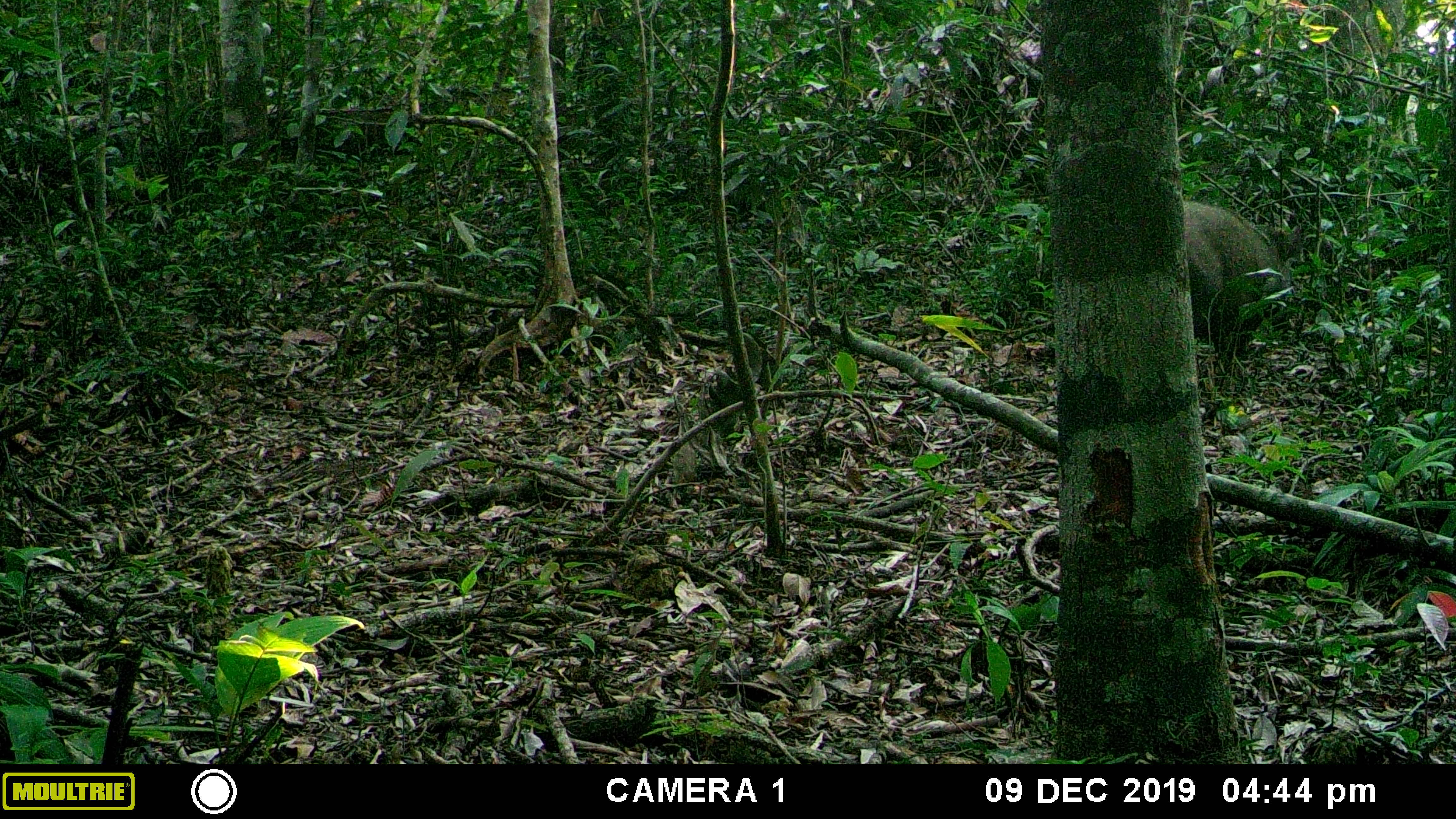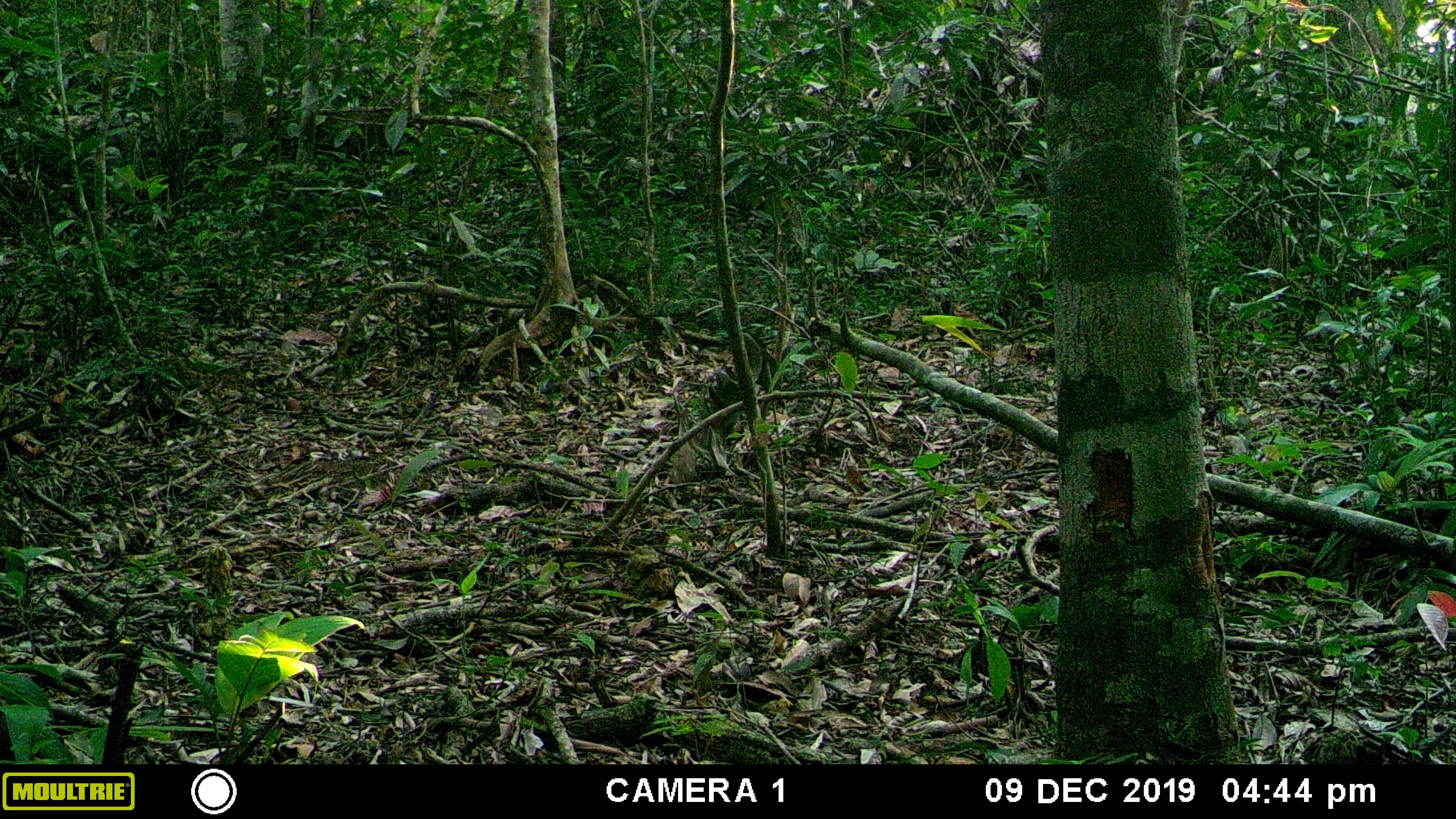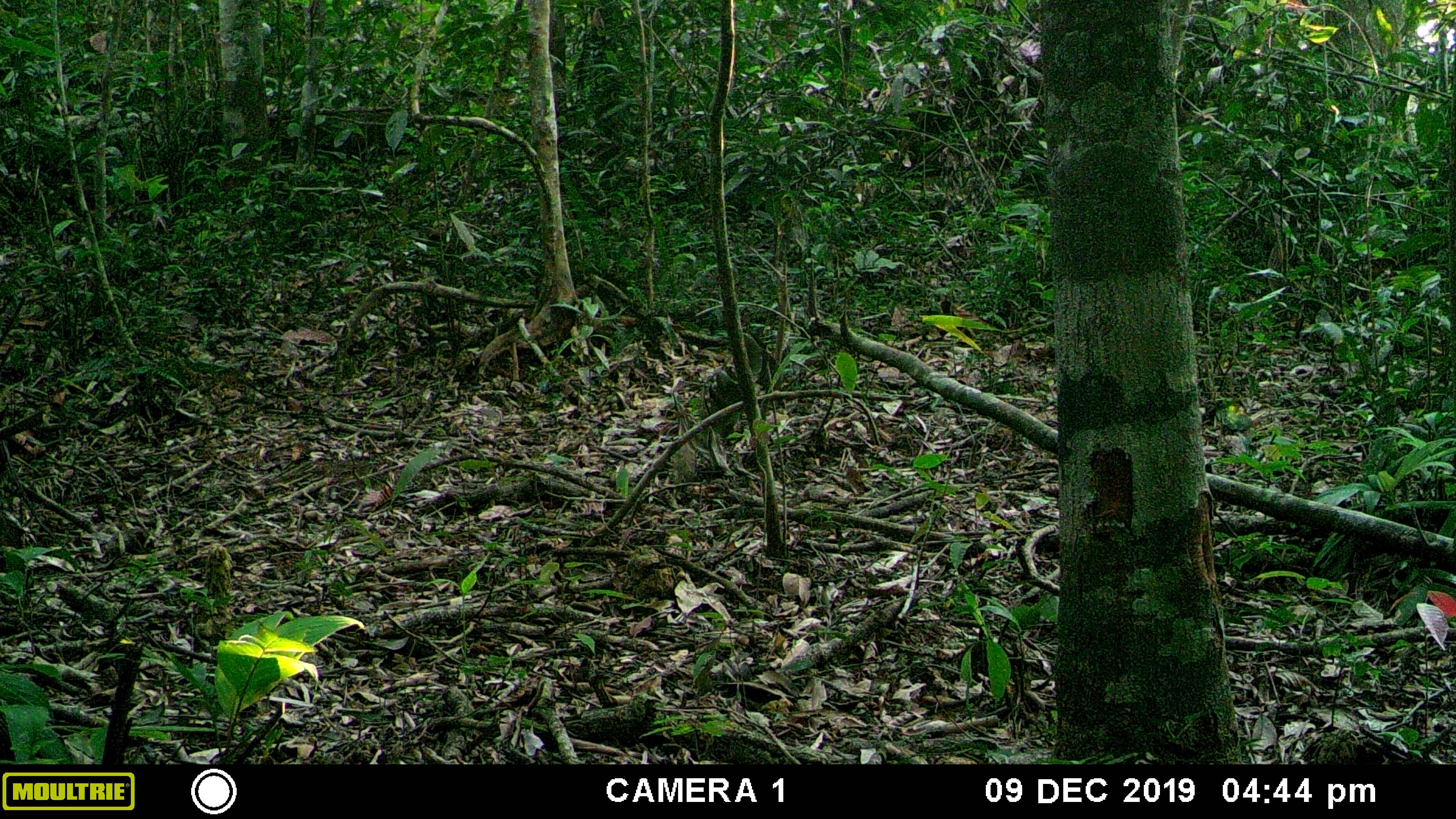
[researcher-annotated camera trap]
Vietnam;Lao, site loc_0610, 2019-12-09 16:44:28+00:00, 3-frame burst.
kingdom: Animalia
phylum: Chordata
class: Mammalia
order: Artiodactyla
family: Suidae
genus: Sus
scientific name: Sus scrofa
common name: eurasian wild pig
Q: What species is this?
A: Eurasian wild pig (Sus scrofa).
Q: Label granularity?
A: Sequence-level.